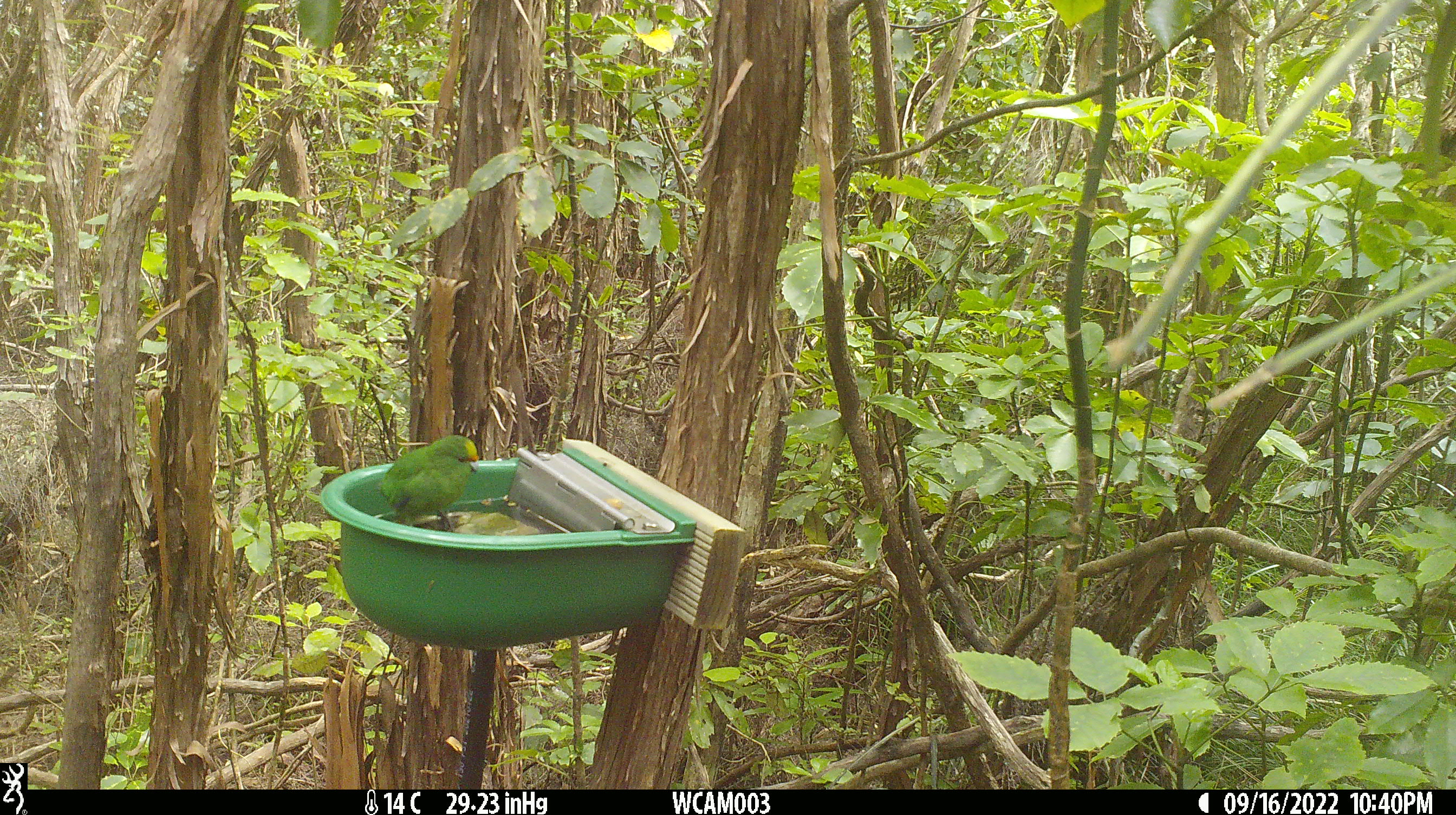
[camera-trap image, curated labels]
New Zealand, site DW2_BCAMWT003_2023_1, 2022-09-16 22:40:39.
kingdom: Animalia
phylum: Chordata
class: Aves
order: Psittaciformes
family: Psittaculidae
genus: Cyanoramphus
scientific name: Cyanoramphus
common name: parakeet